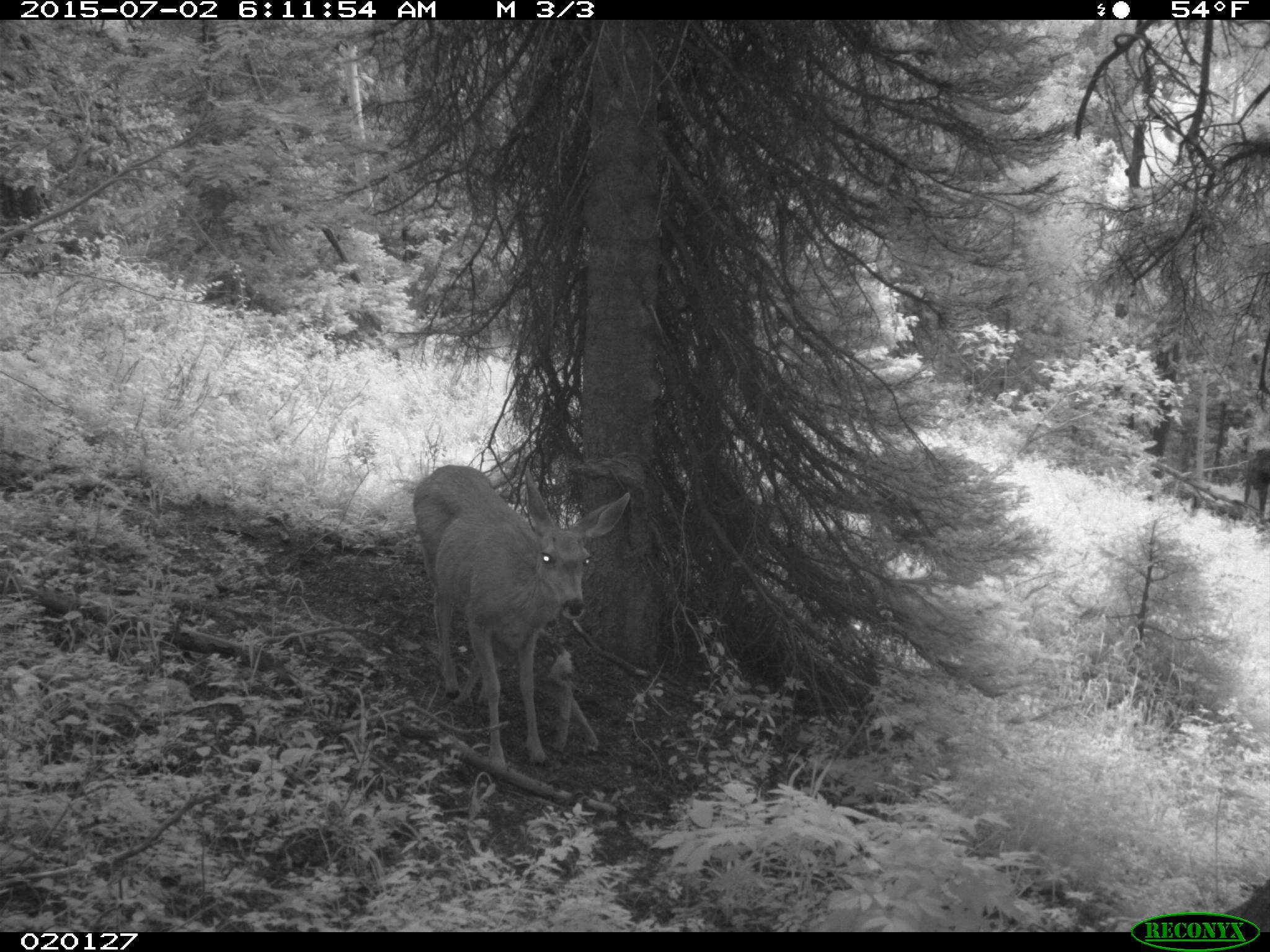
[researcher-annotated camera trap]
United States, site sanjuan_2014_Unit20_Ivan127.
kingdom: Animalia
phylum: Chordata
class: Mammalia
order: Artiodactyla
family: Cervidae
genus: Odocoileus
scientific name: Odocoileus hemionus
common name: mule deer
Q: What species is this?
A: Odocoileus hemionus (mule deer).